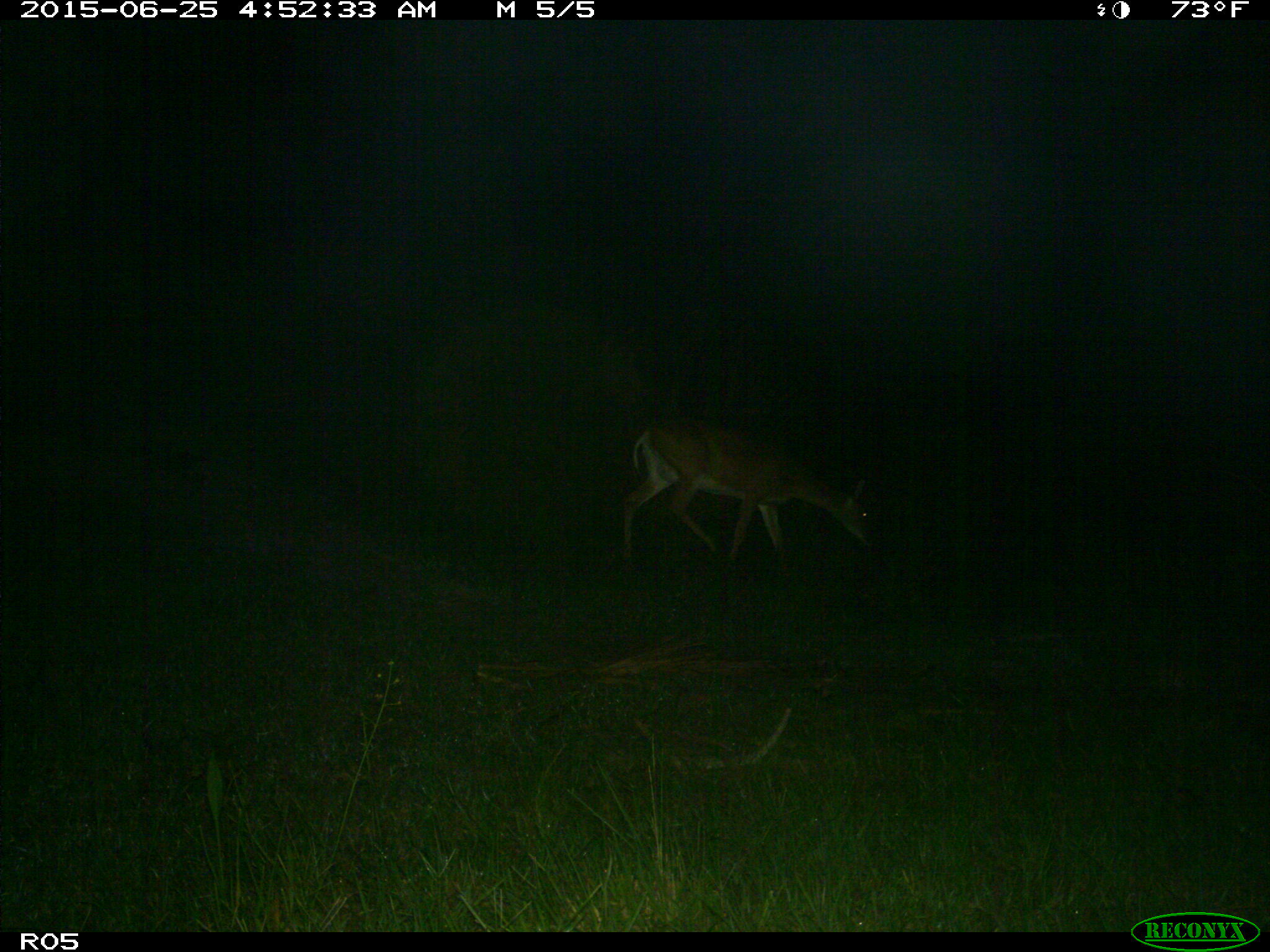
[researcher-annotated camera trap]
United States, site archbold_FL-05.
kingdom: Animalia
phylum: Chordata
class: Mammalia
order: Artiodactyla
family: Cervidae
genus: Odocoileus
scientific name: Odocoileus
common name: deer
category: unidentified deer